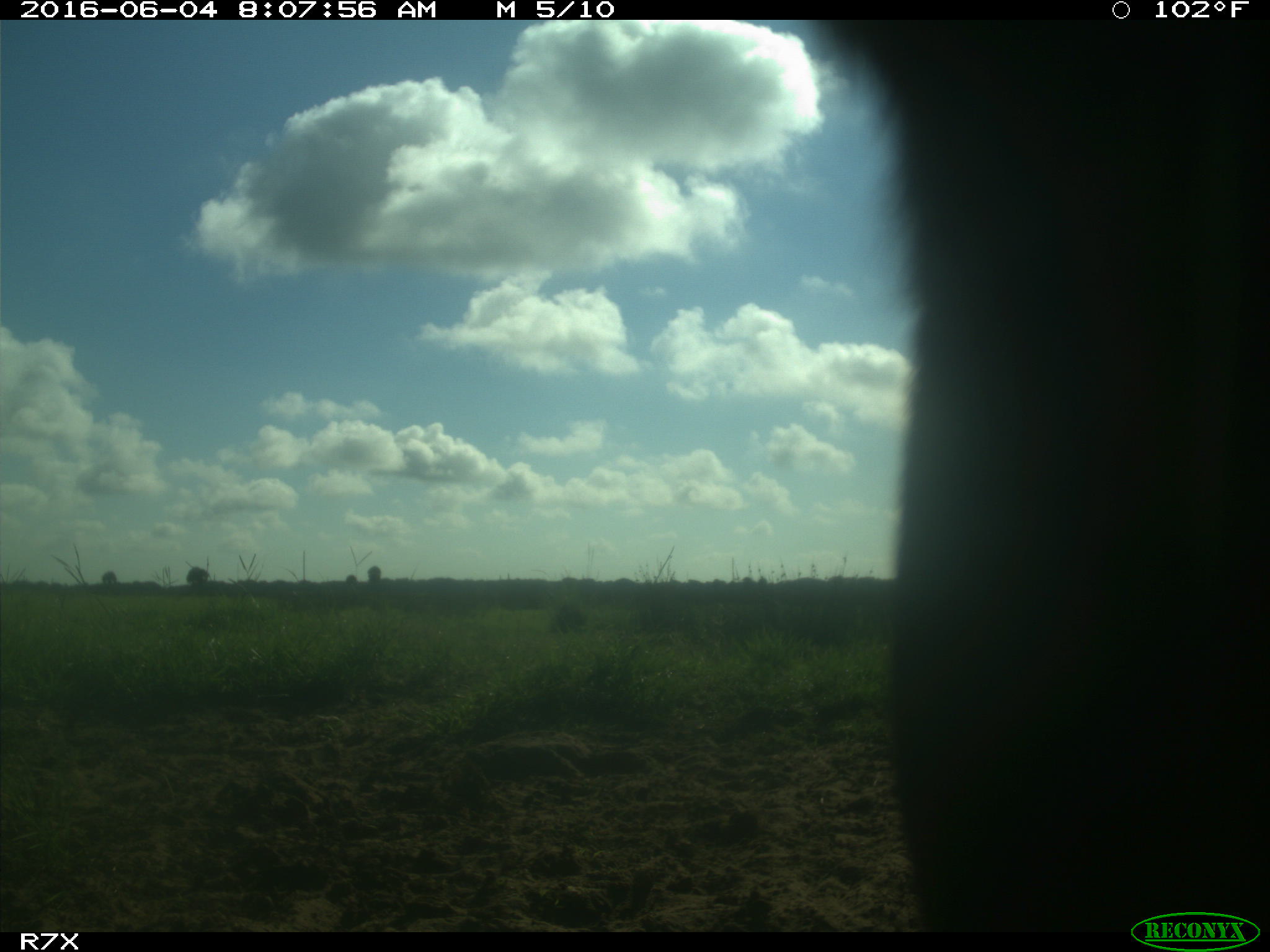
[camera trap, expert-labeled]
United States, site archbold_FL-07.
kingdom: Animalia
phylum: Chordata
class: Mammalia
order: Artiodactyla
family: Bovidae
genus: Bos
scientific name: Bos taurus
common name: domestic cow